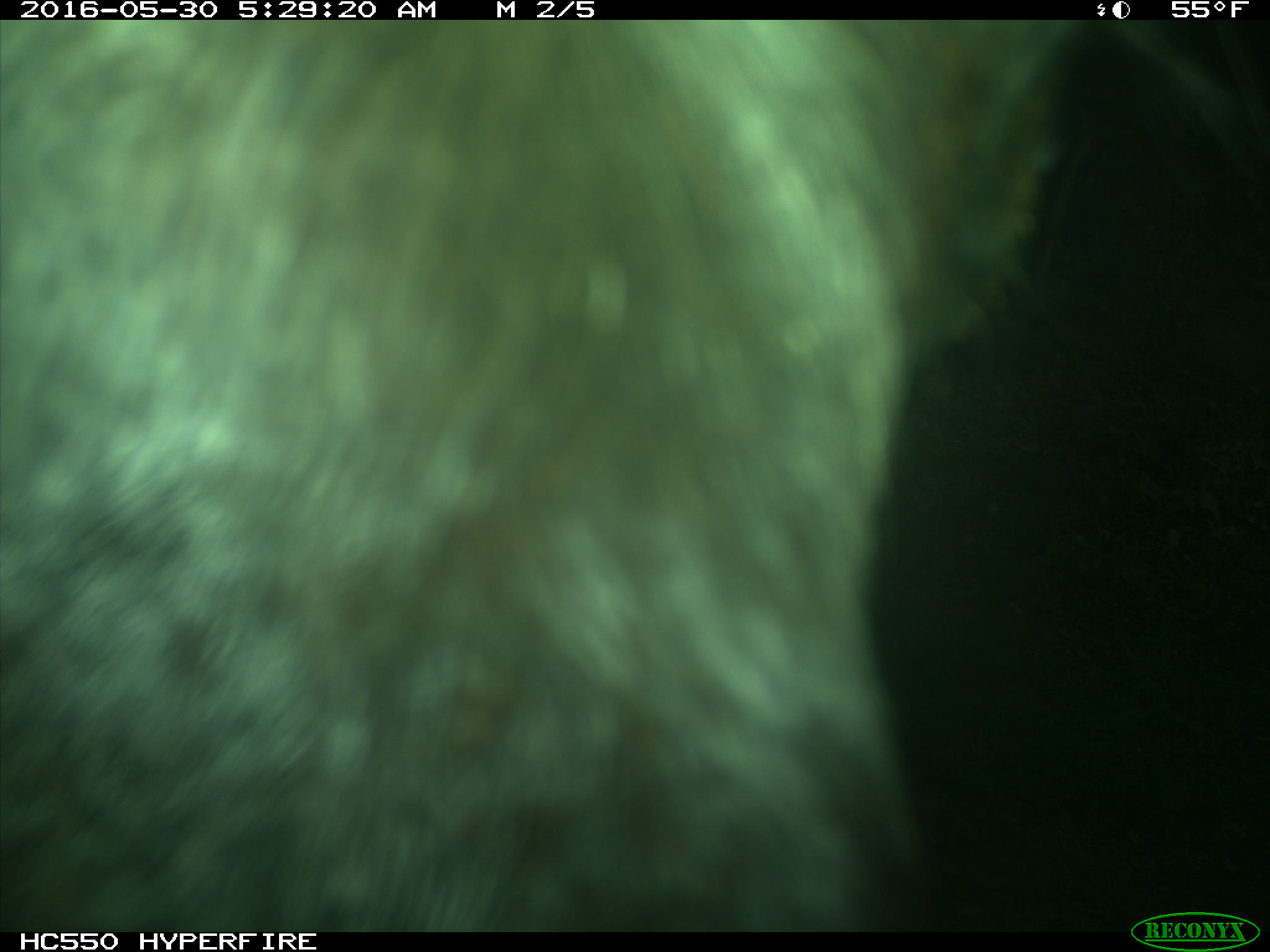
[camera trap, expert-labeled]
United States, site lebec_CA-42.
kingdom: Animalia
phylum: Chordata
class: Mammalia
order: Artiodactyla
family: Bovidae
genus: Bos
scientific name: Bos taurus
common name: domestic cow